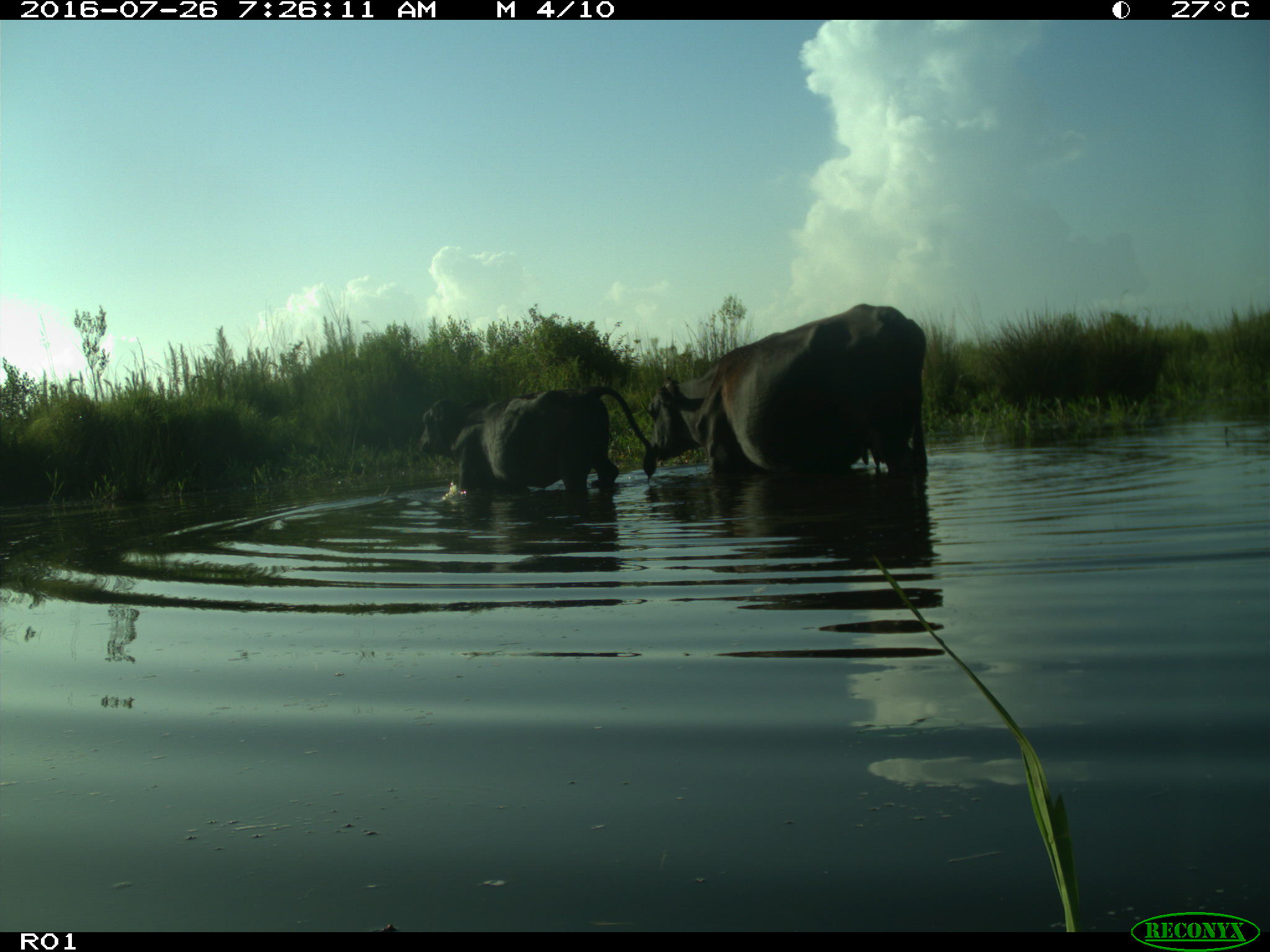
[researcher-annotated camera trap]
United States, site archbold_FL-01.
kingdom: Animalia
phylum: Chordata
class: Mammalia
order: Artiodactyla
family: Bovidae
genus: Bos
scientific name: Bos taurus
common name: domestic cow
Bos taurus (domestic cow).